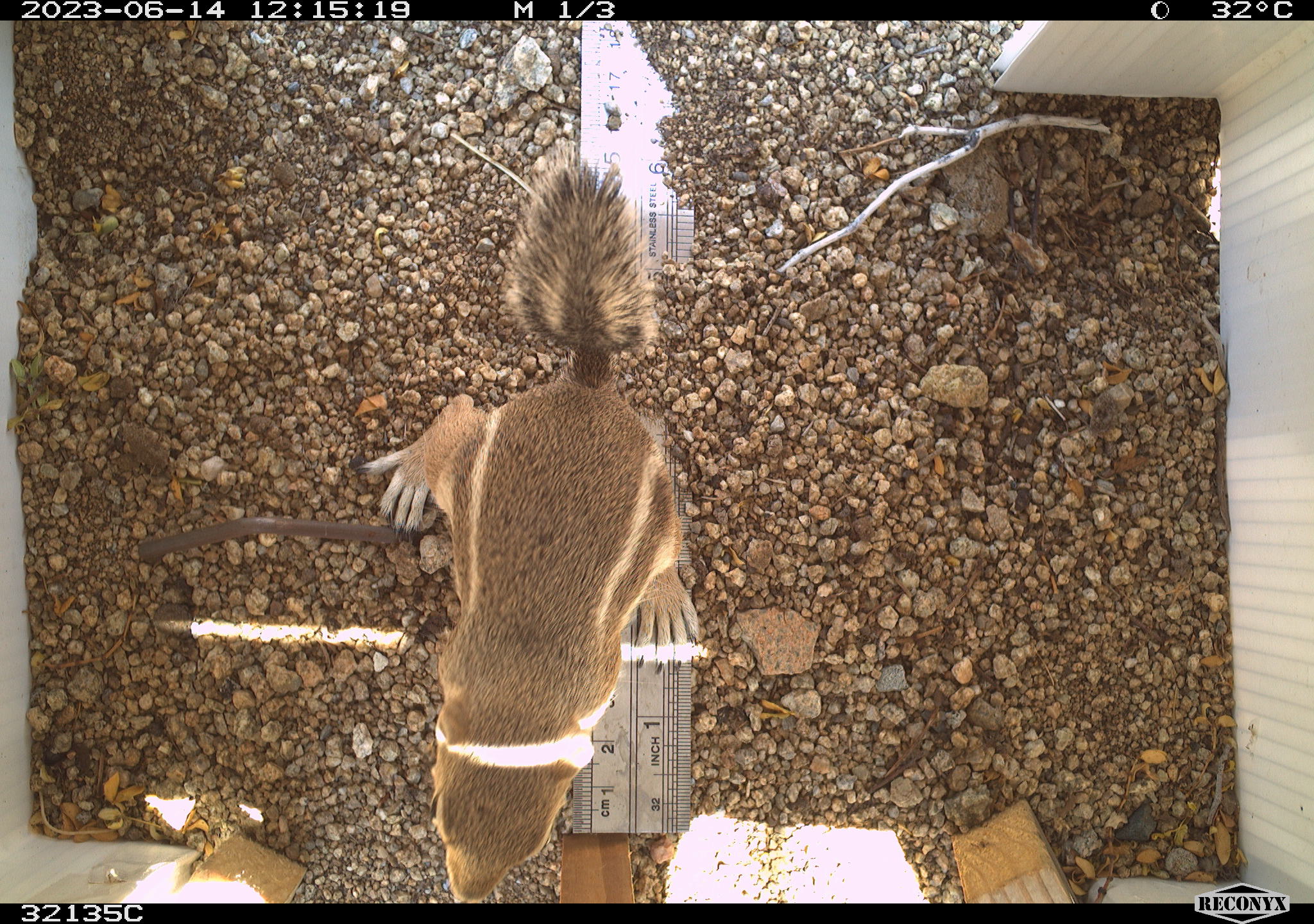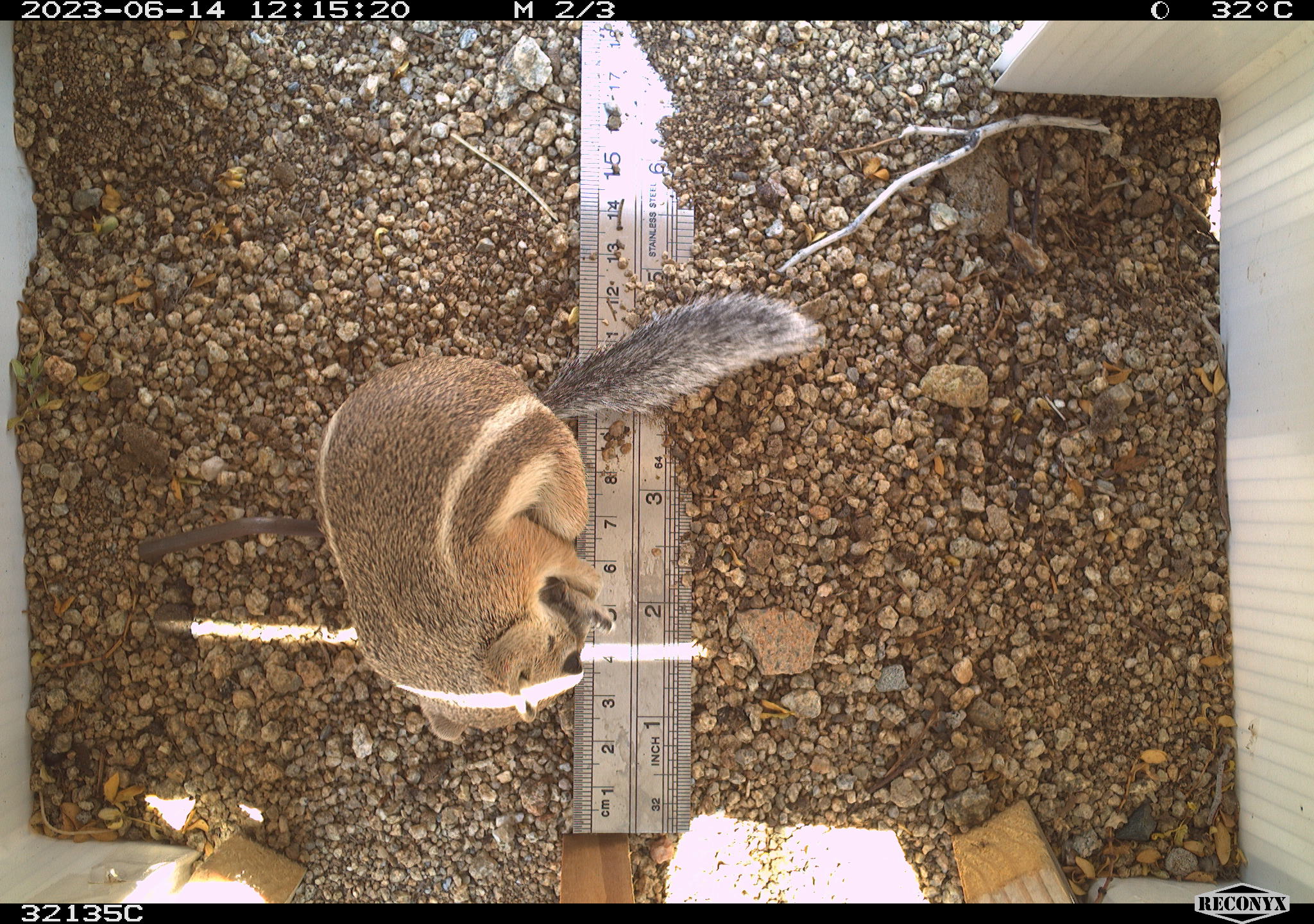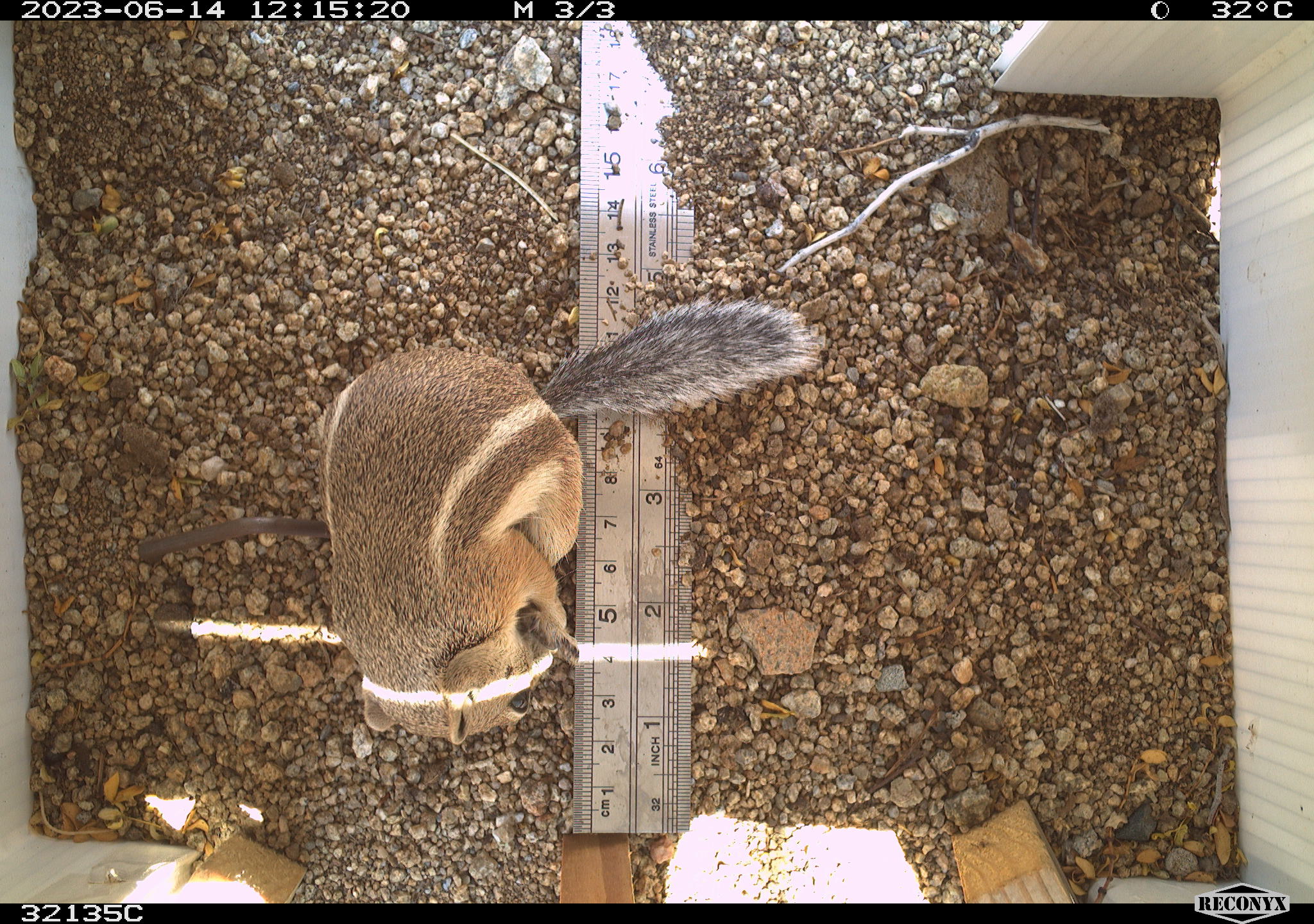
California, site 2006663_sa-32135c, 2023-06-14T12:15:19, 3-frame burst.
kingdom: Animalia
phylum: Chordata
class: Mammalia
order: Rodentia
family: Sciuridae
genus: Ammospermophilus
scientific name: Ammospermophilus leucurus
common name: white-tailed antelope squirrel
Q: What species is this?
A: White-tailed antelope squirrel (Ammospermophilus leucurus).